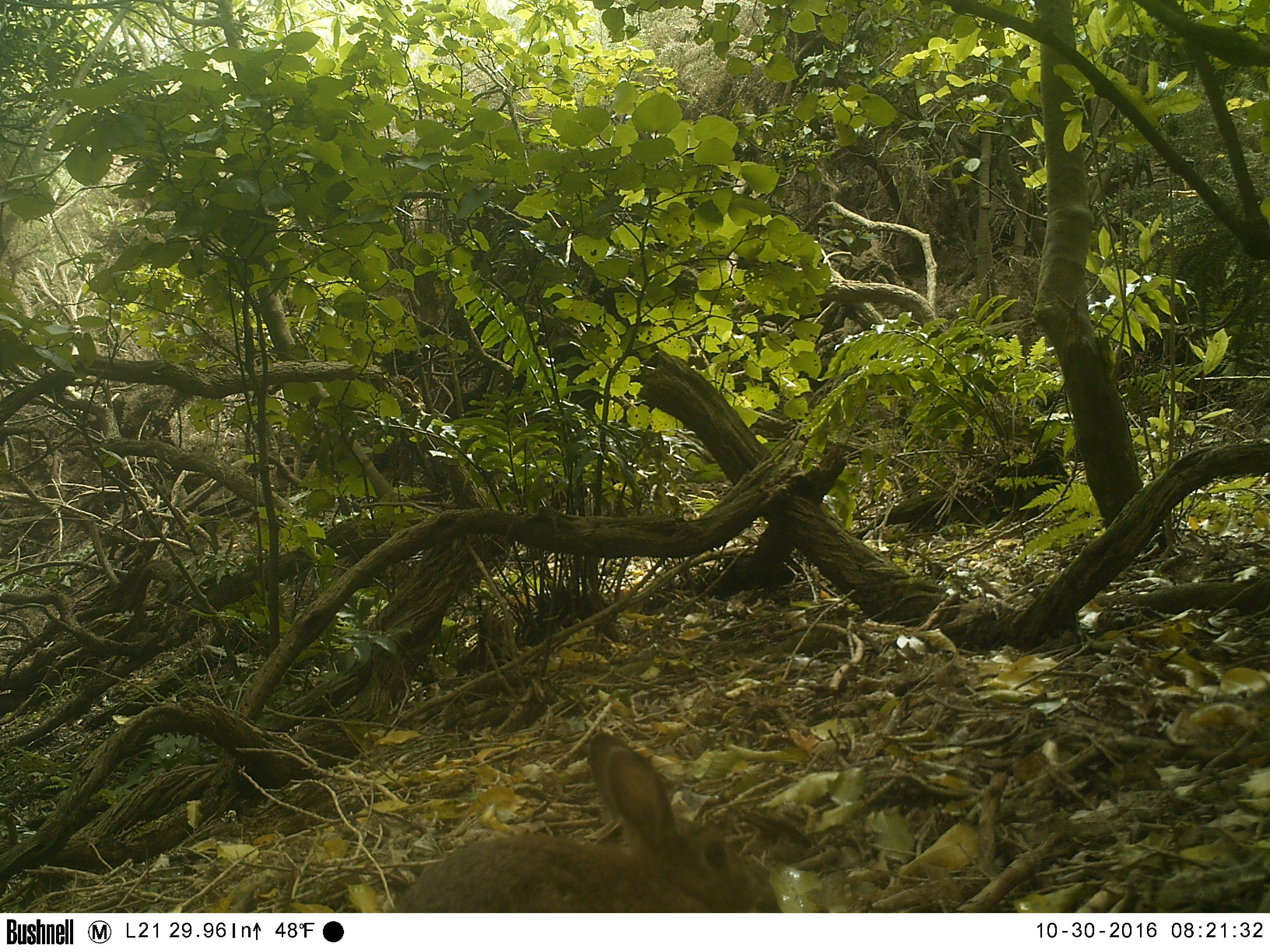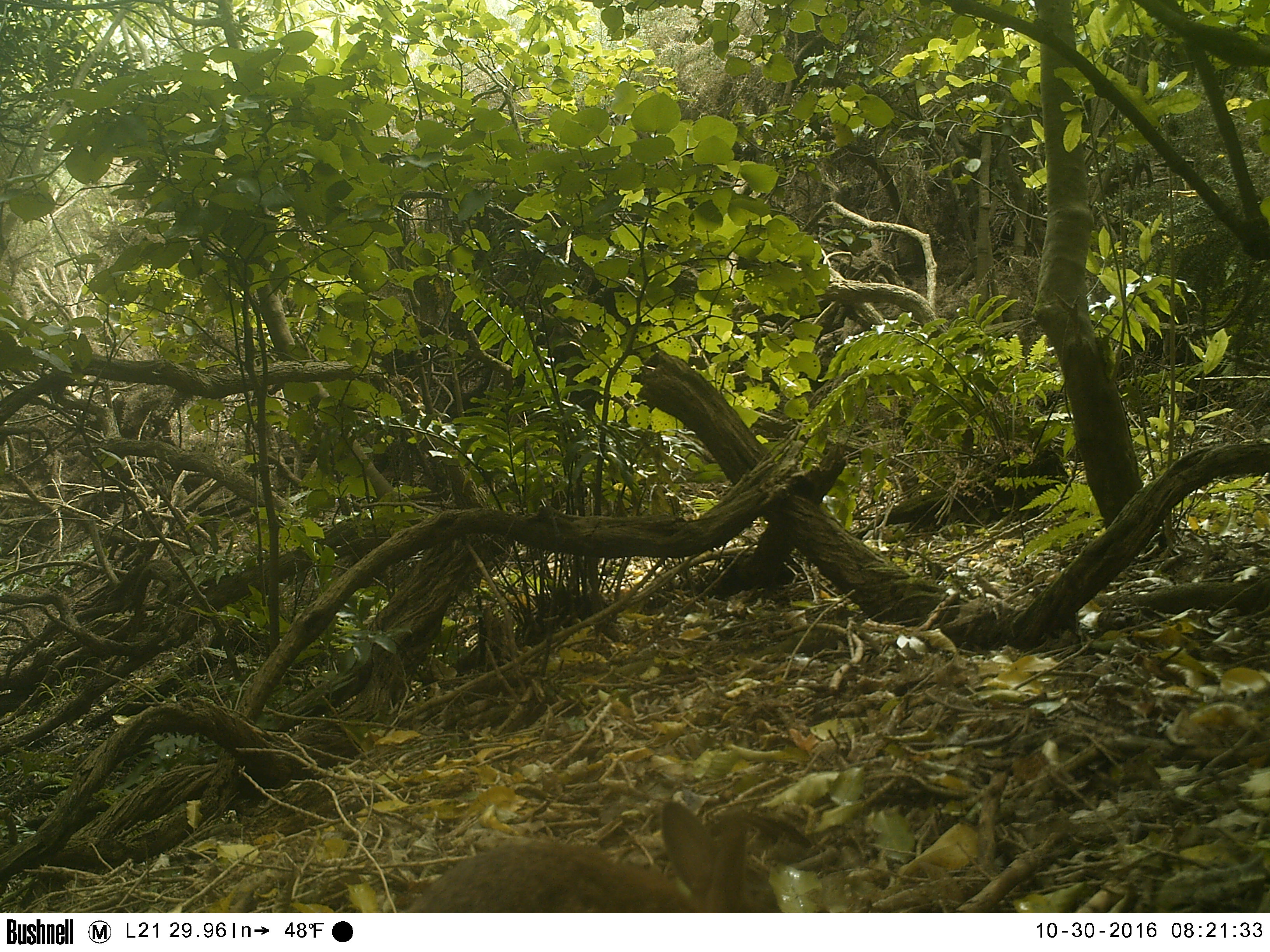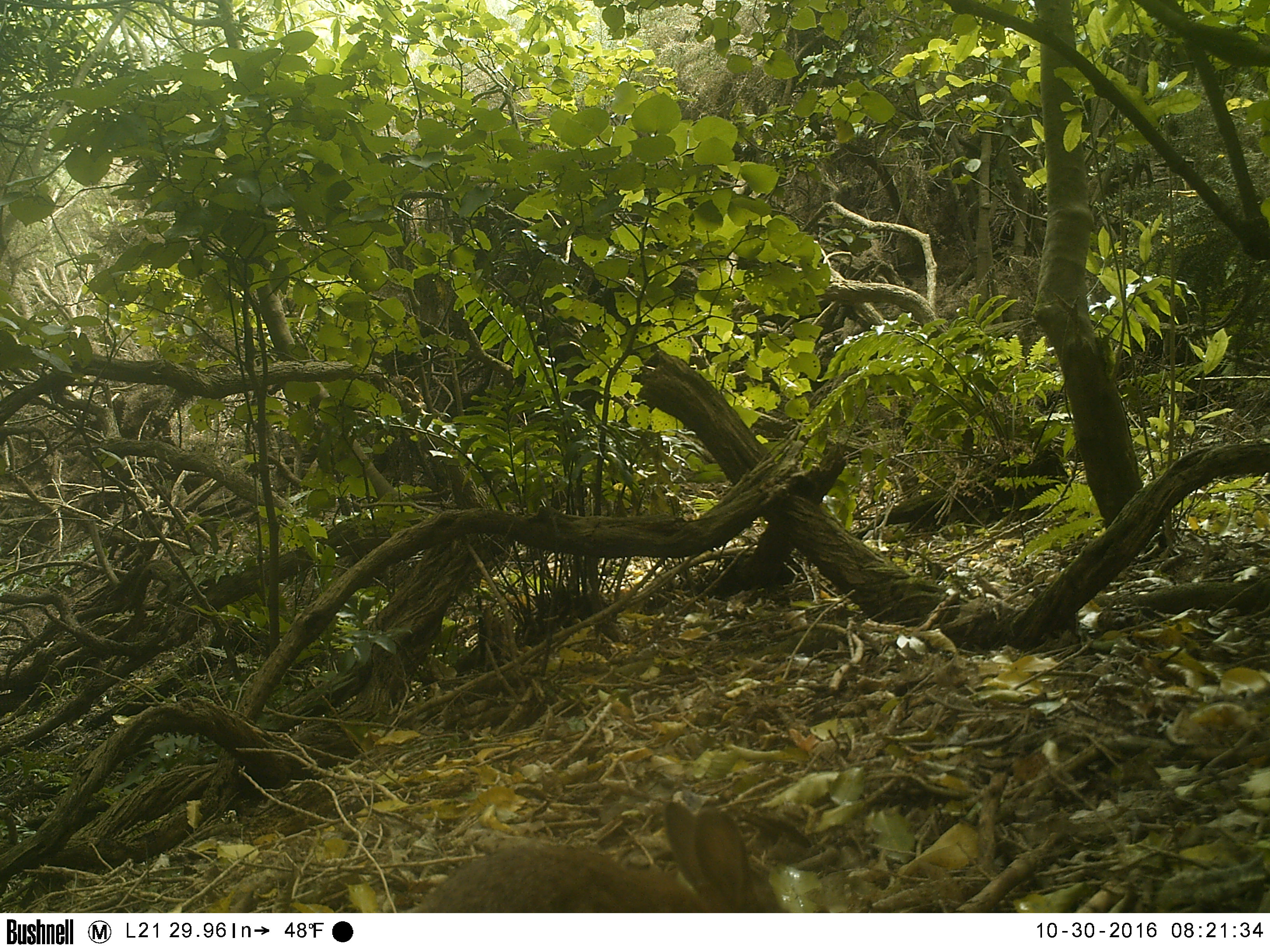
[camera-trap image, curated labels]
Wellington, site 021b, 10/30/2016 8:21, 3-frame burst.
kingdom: Animalia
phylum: Chordata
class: Mammalia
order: Lagomorpha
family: Leporidae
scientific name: Leporidae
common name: rabbit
Rabbit (Leporidae).